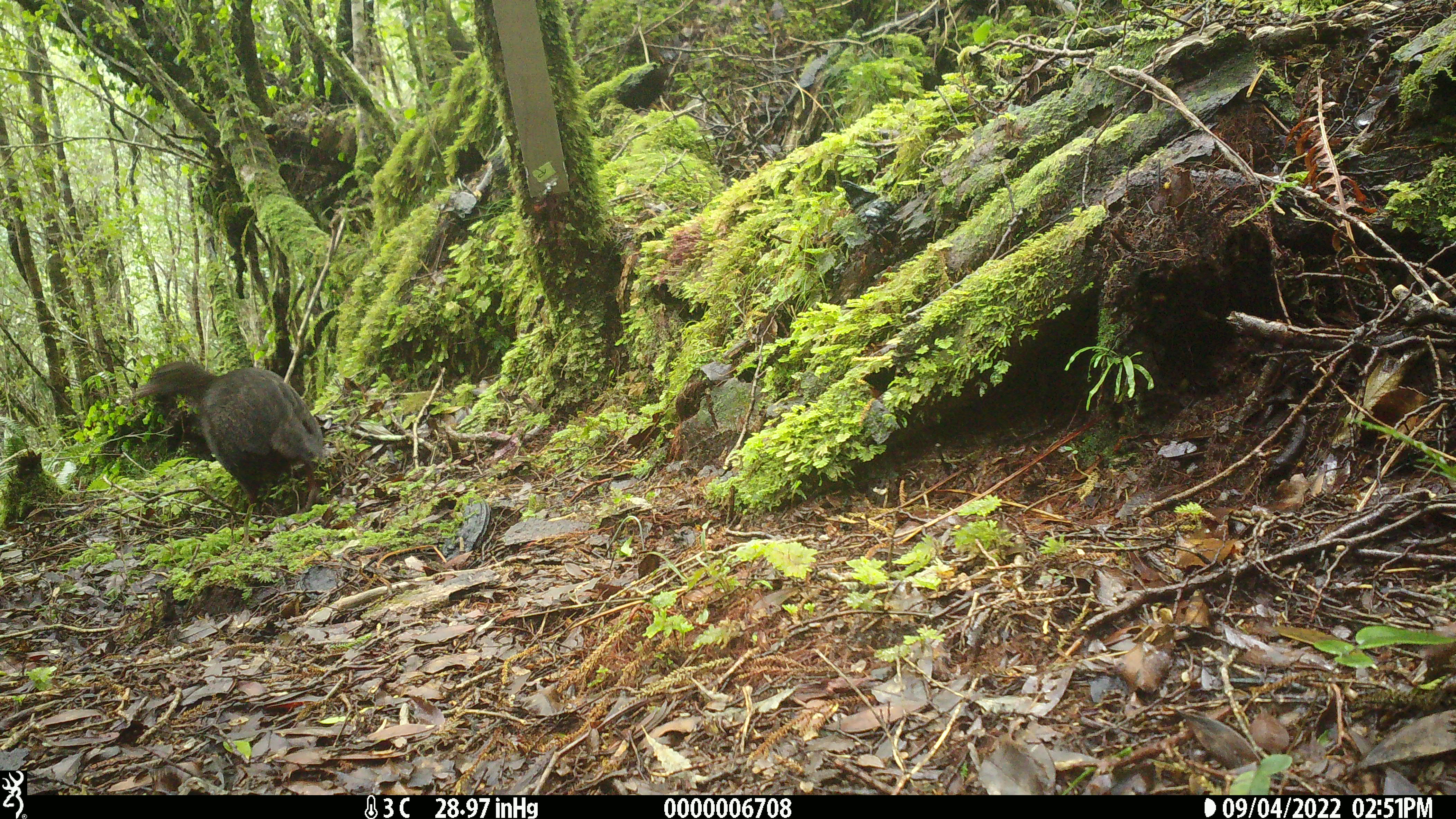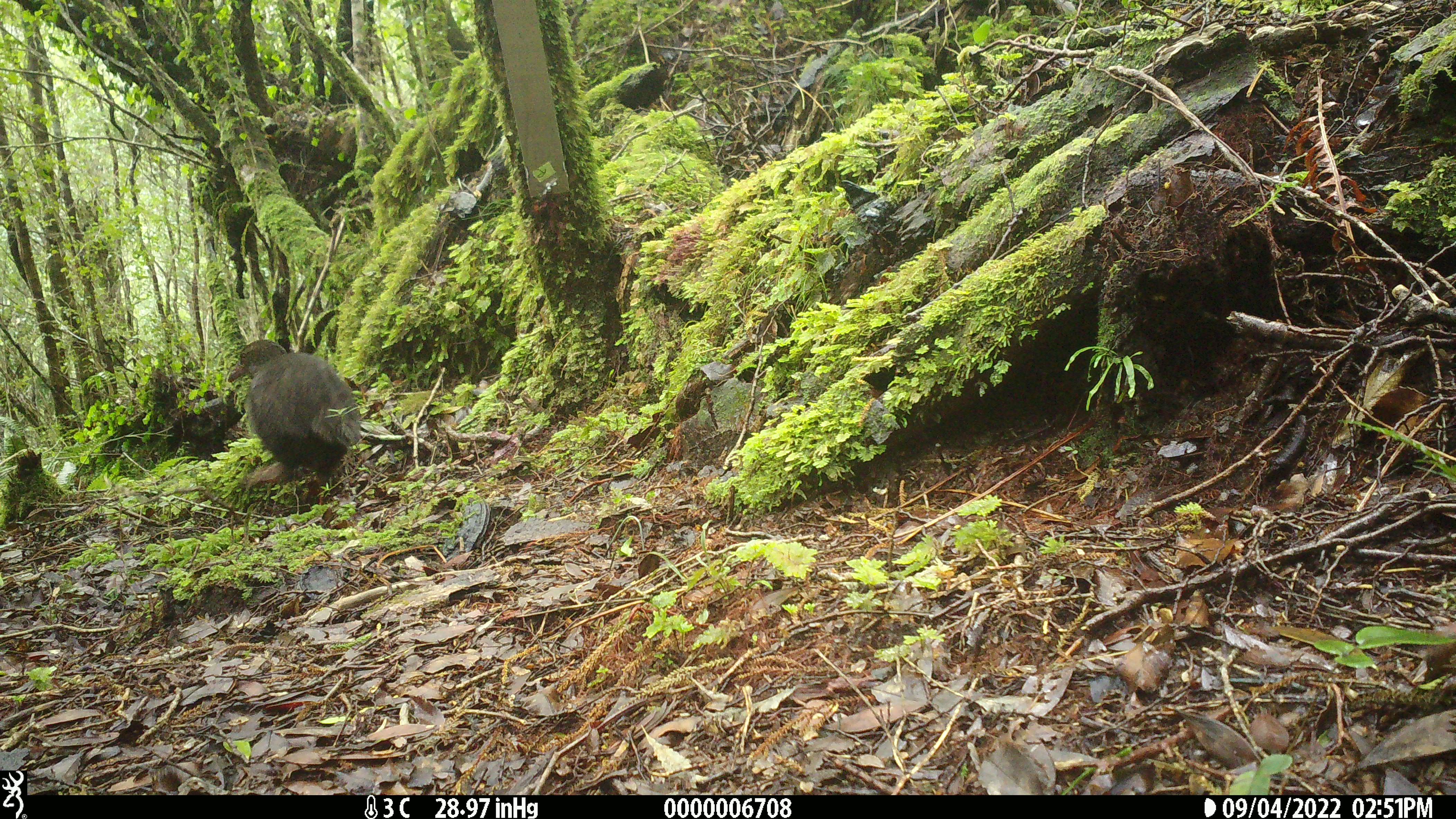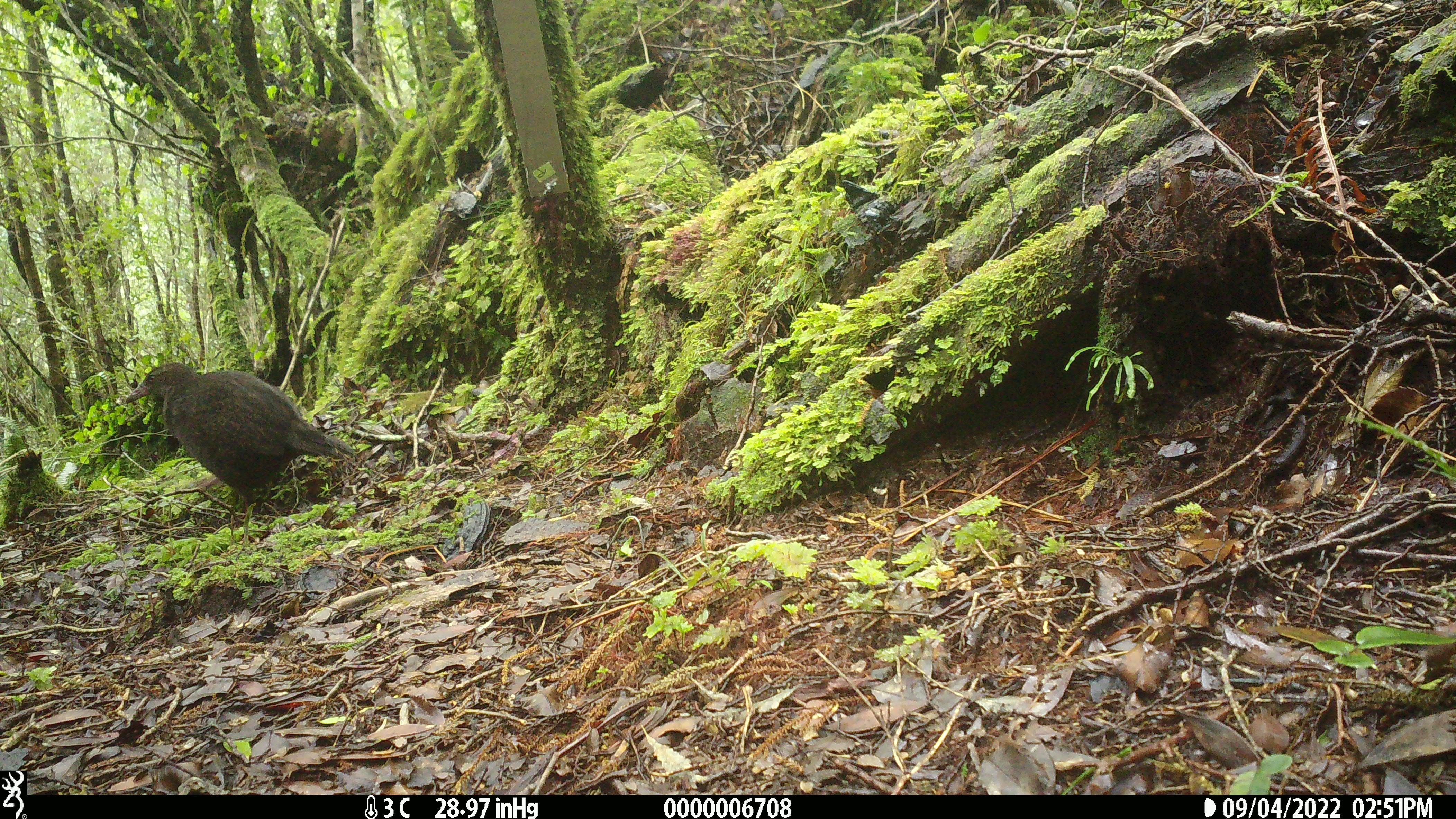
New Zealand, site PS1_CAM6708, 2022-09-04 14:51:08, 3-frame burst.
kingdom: Animalia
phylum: Chordata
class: Aves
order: Gruiformes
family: Rallidae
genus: Gallirallus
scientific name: Gallirallus australis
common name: weka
Weka (Gallirallus australis).